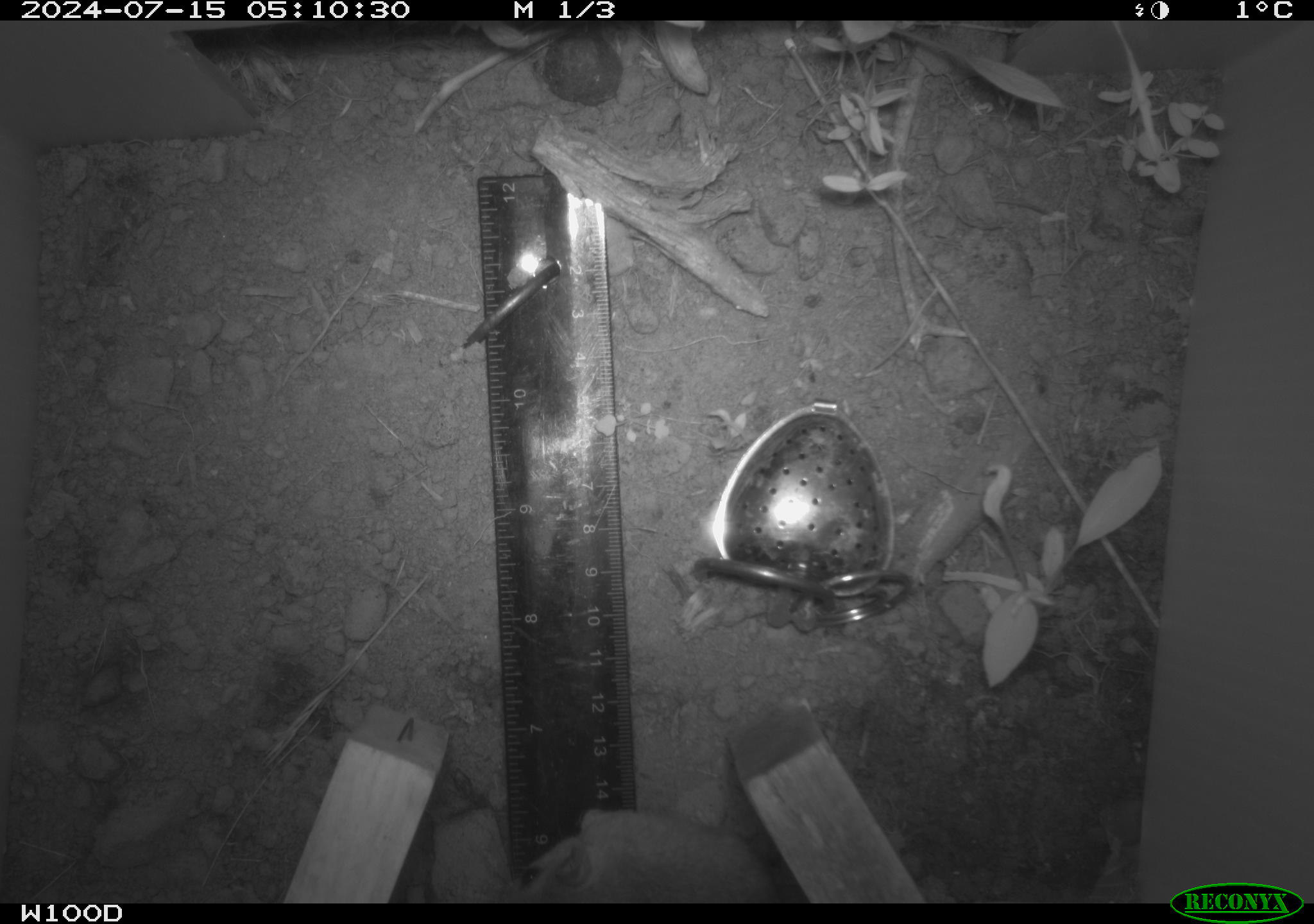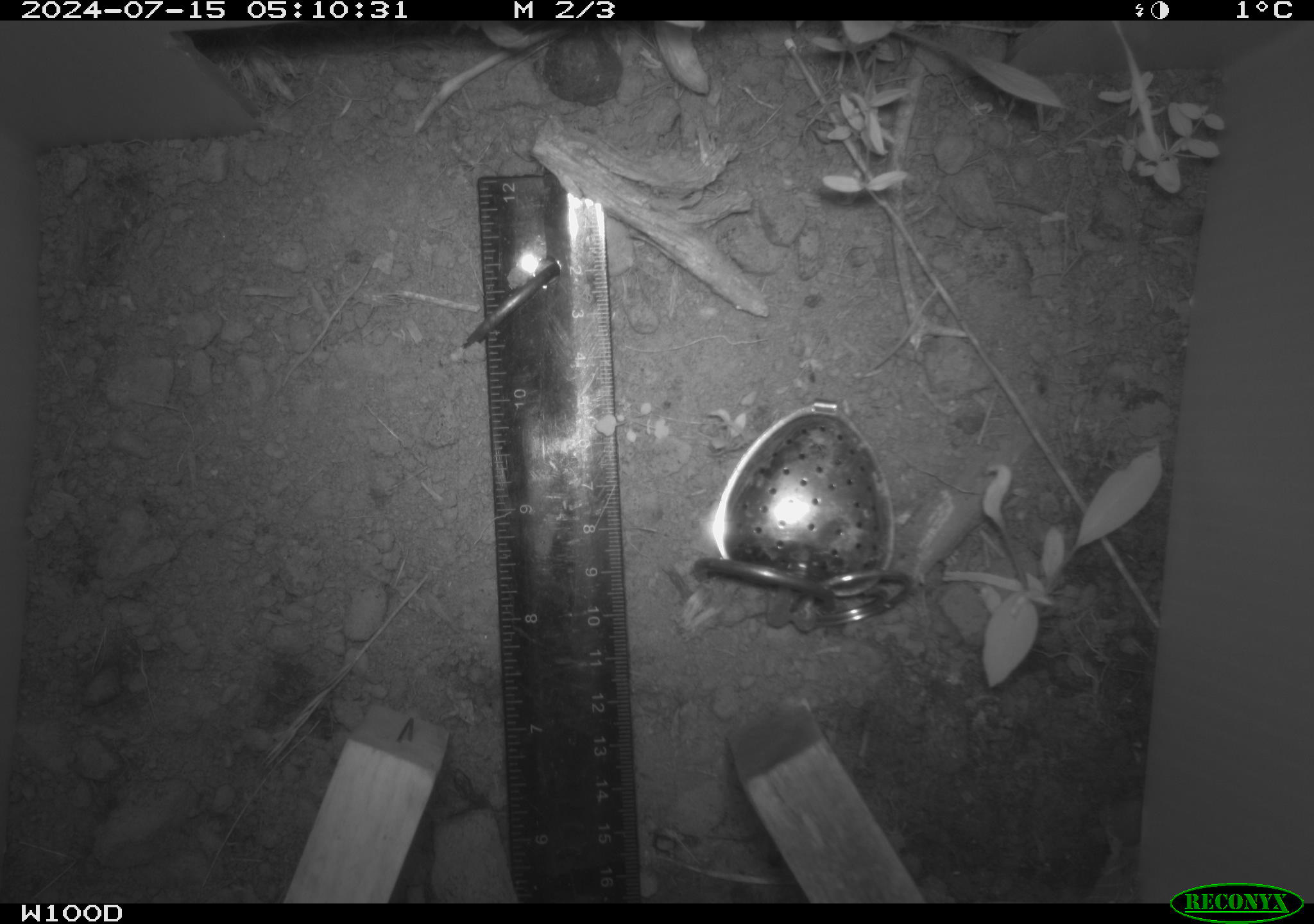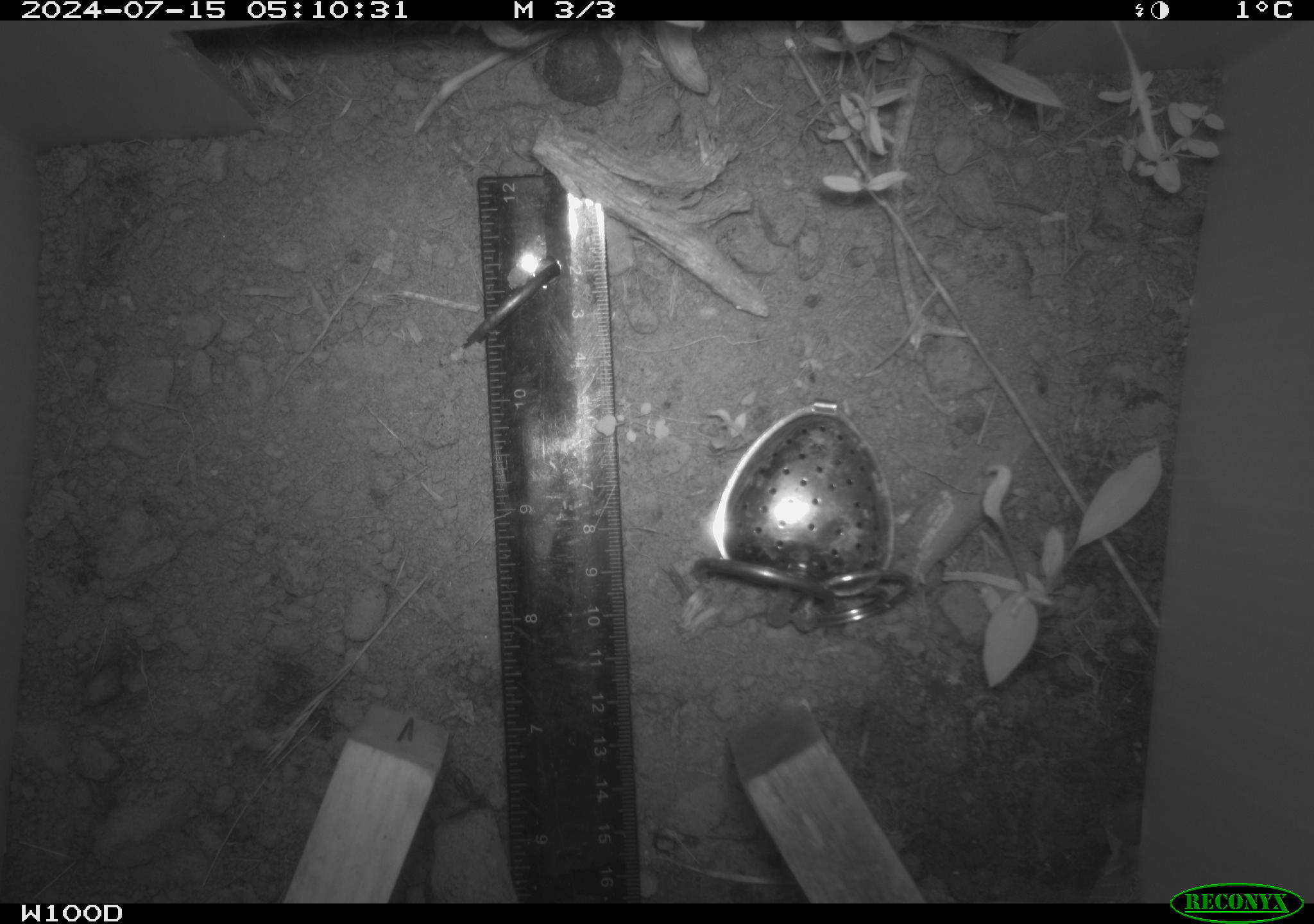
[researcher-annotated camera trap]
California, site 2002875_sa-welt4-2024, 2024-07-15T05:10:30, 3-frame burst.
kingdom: Animalia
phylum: Chordata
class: Mammalia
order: Rodentia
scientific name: Rodentia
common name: mouse species